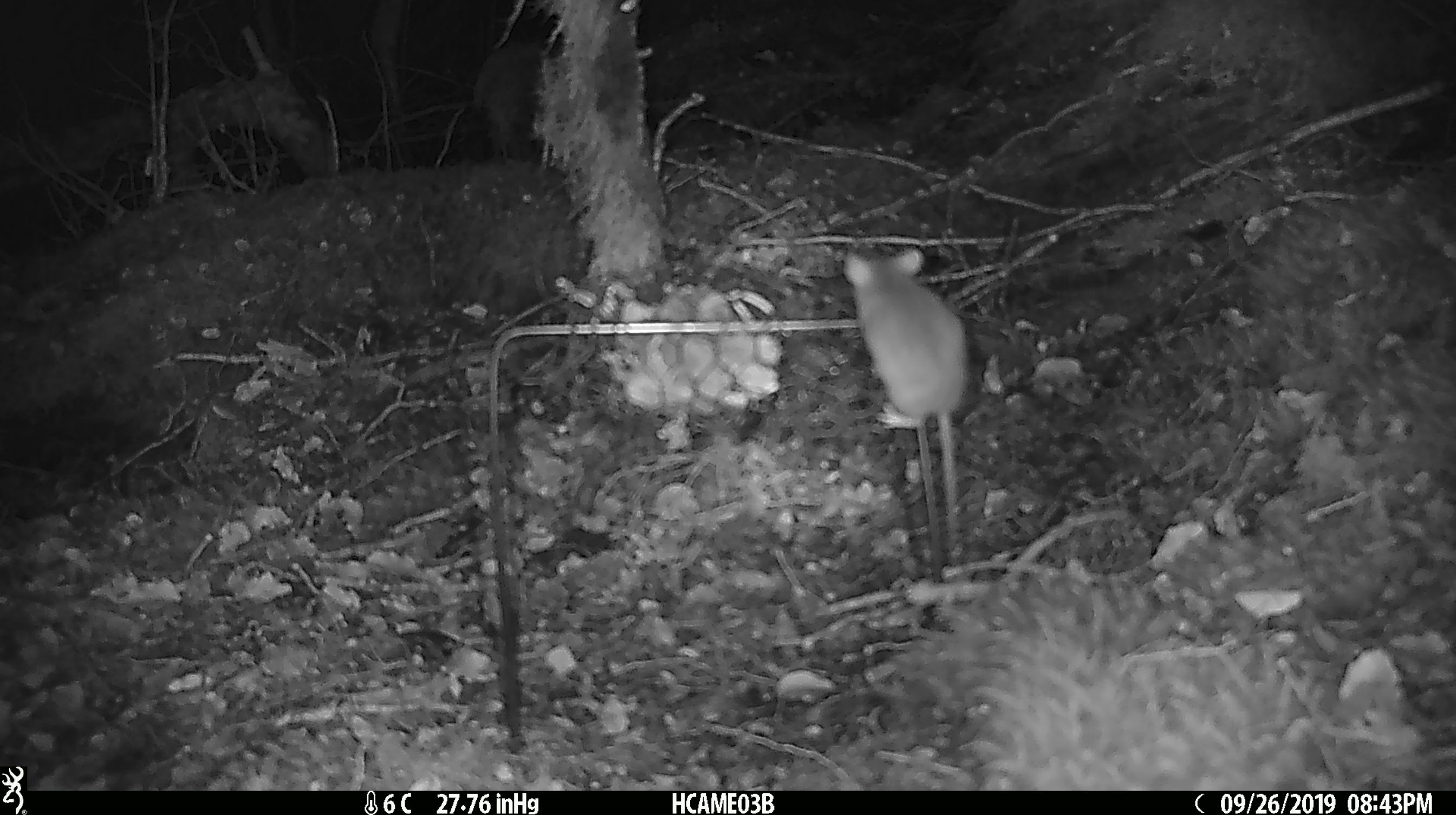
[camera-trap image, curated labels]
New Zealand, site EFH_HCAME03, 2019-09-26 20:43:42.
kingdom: Animalia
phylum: Chordata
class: Mammalia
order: Rodentia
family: Muridae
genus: Mus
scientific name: Mus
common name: mouse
Mouse (Mus).